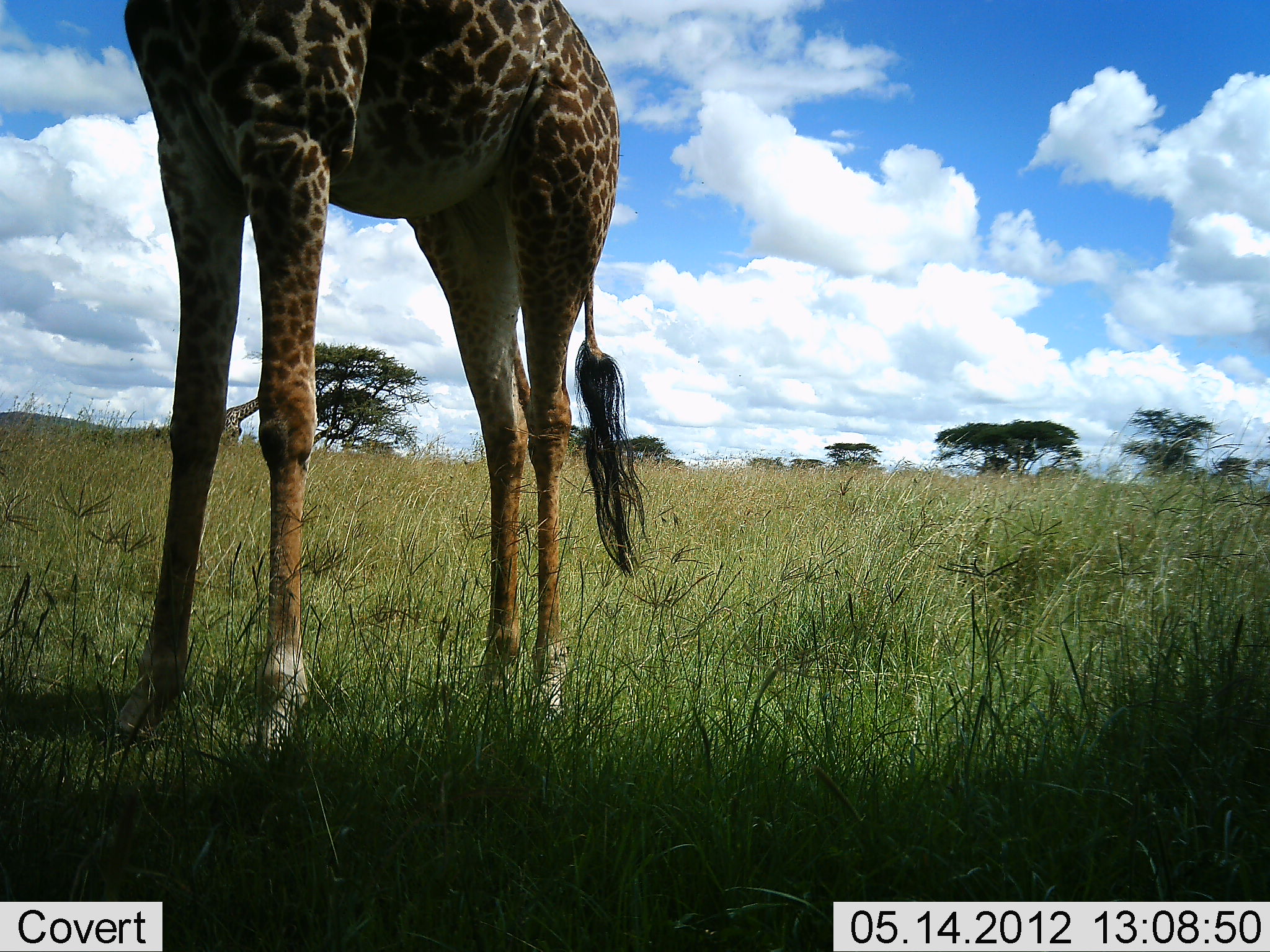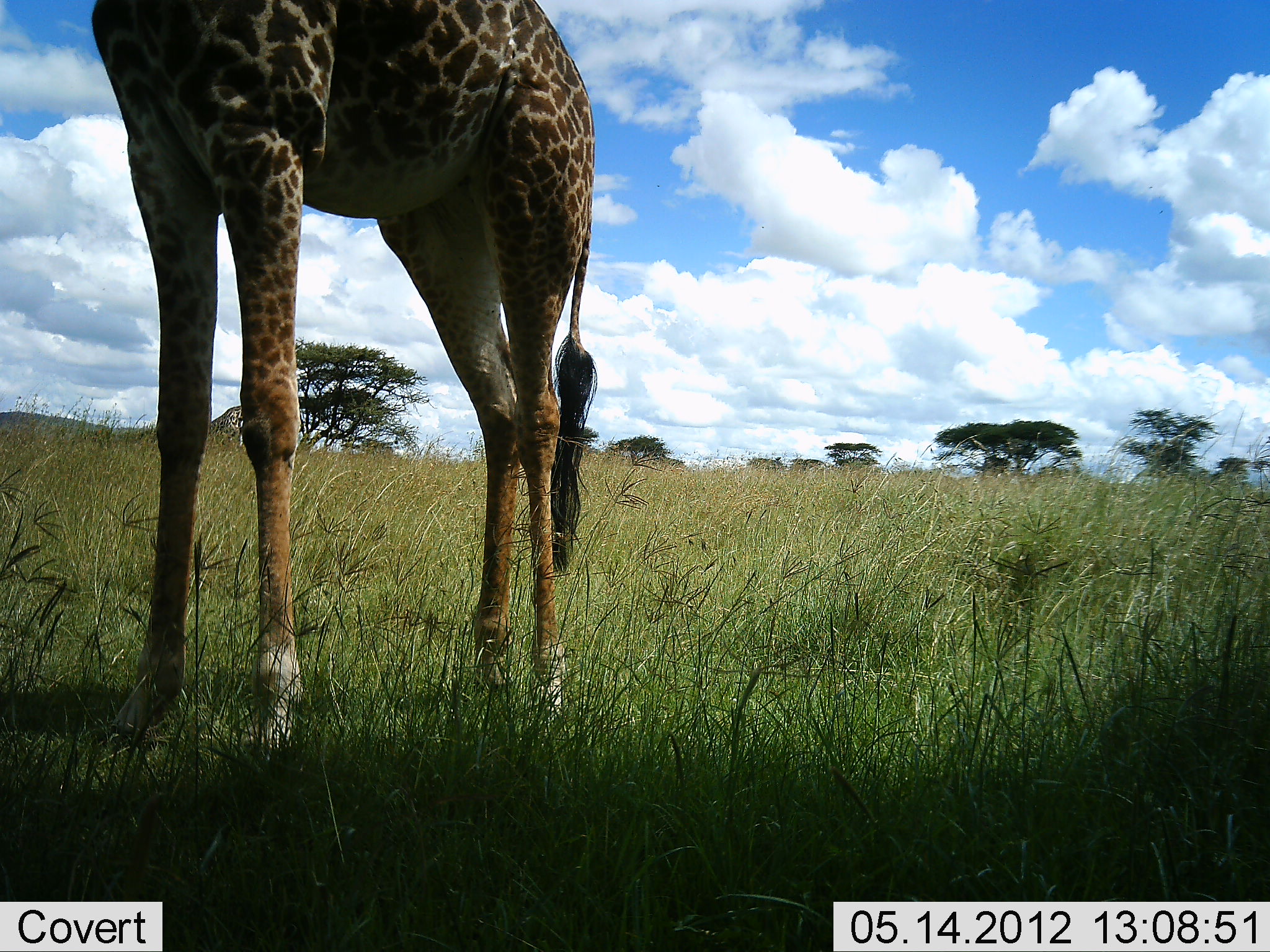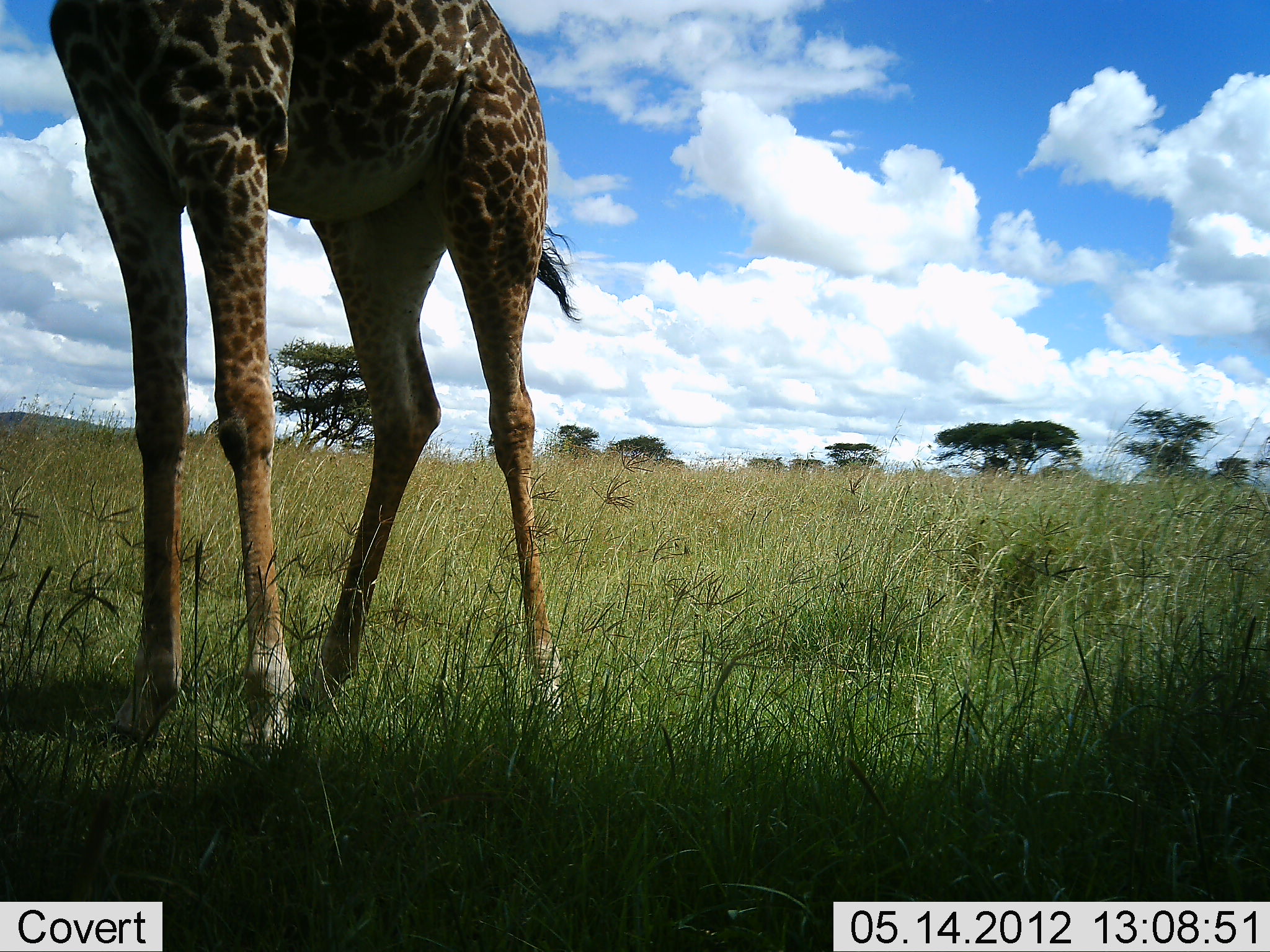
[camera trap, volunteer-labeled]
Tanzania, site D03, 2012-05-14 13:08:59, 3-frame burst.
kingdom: Animalia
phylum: Chordata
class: Mammalia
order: Artiodactyla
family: Giraffidae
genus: Giraffa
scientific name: Giraffa camelopardalis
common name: giraffe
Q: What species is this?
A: Giraffe (Giraffa camelopardalis).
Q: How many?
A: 1.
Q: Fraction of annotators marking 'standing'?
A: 90%.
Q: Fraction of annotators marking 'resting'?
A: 0%.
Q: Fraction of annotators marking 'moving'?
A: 0%.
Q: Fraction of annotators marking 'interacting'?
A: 10%.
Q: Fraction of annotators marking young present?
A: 0%.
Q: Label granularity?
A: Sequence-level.